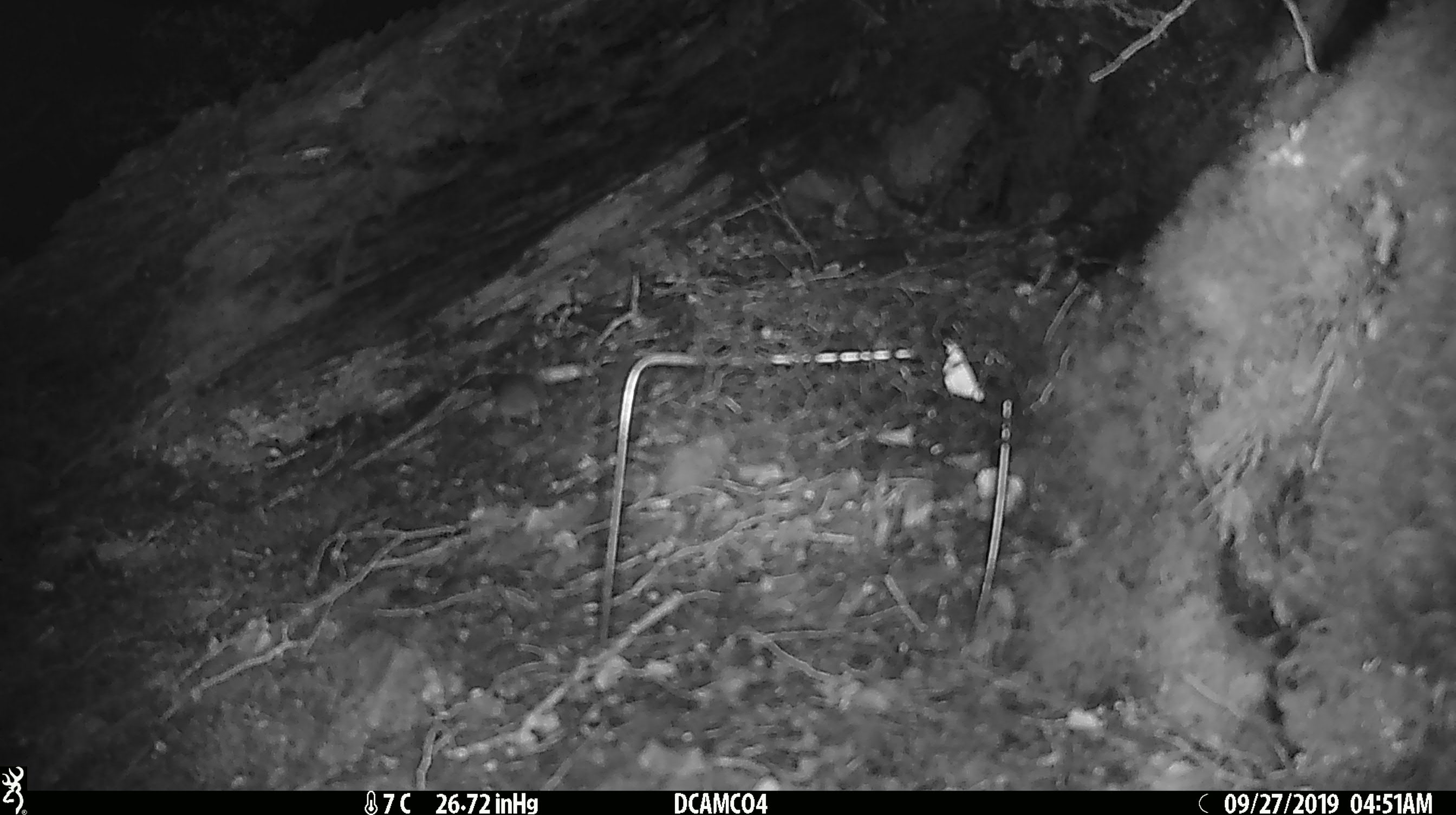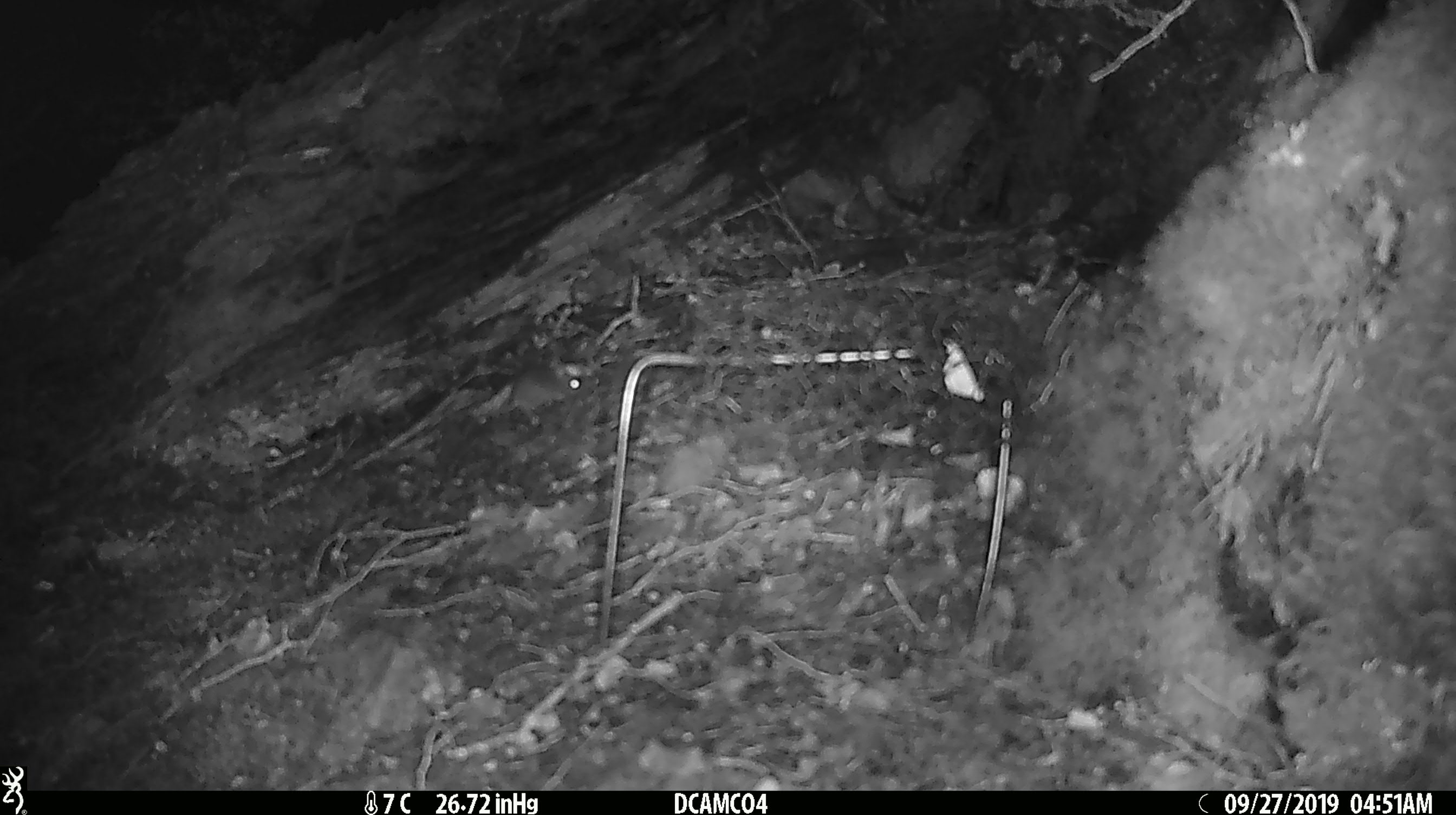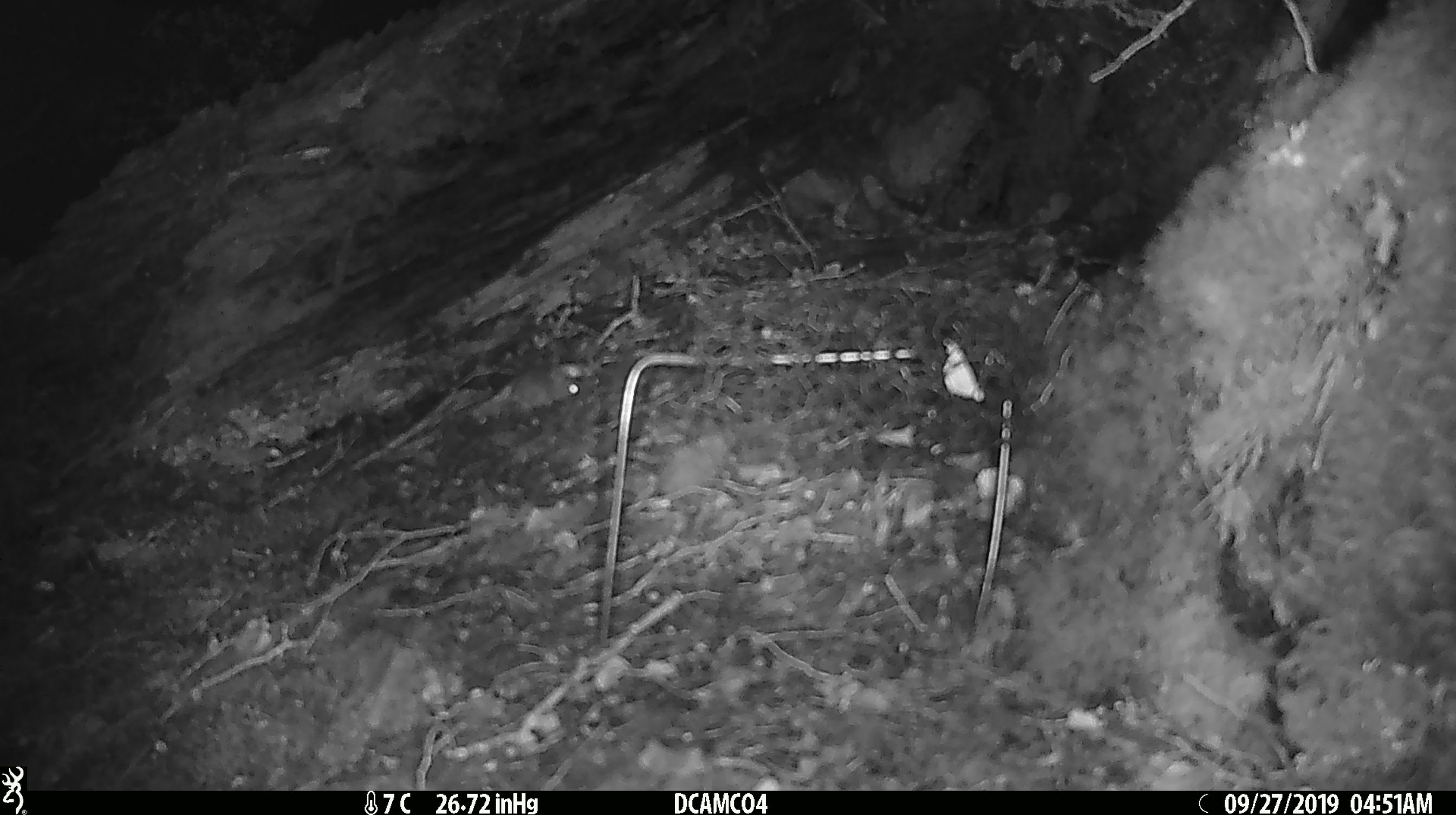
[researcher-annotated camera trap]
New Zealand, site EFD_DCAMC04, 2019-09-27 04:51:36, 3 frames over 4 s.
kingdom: Animalia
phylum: Chordata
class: Mammalia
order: Rodentia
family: Muridae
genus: Mus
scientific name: Mus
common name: mouse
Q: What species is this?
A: Mouse (Mus).